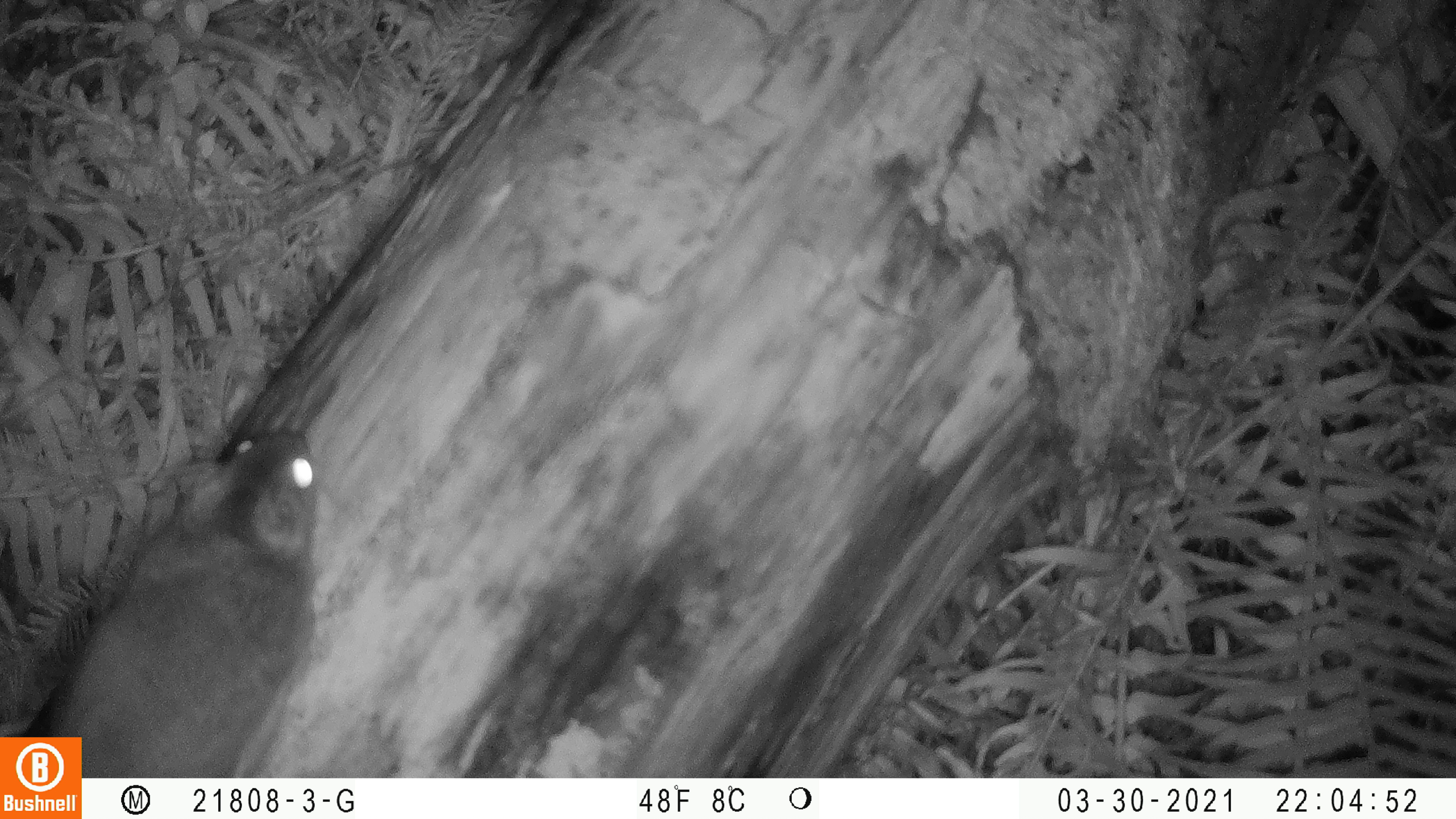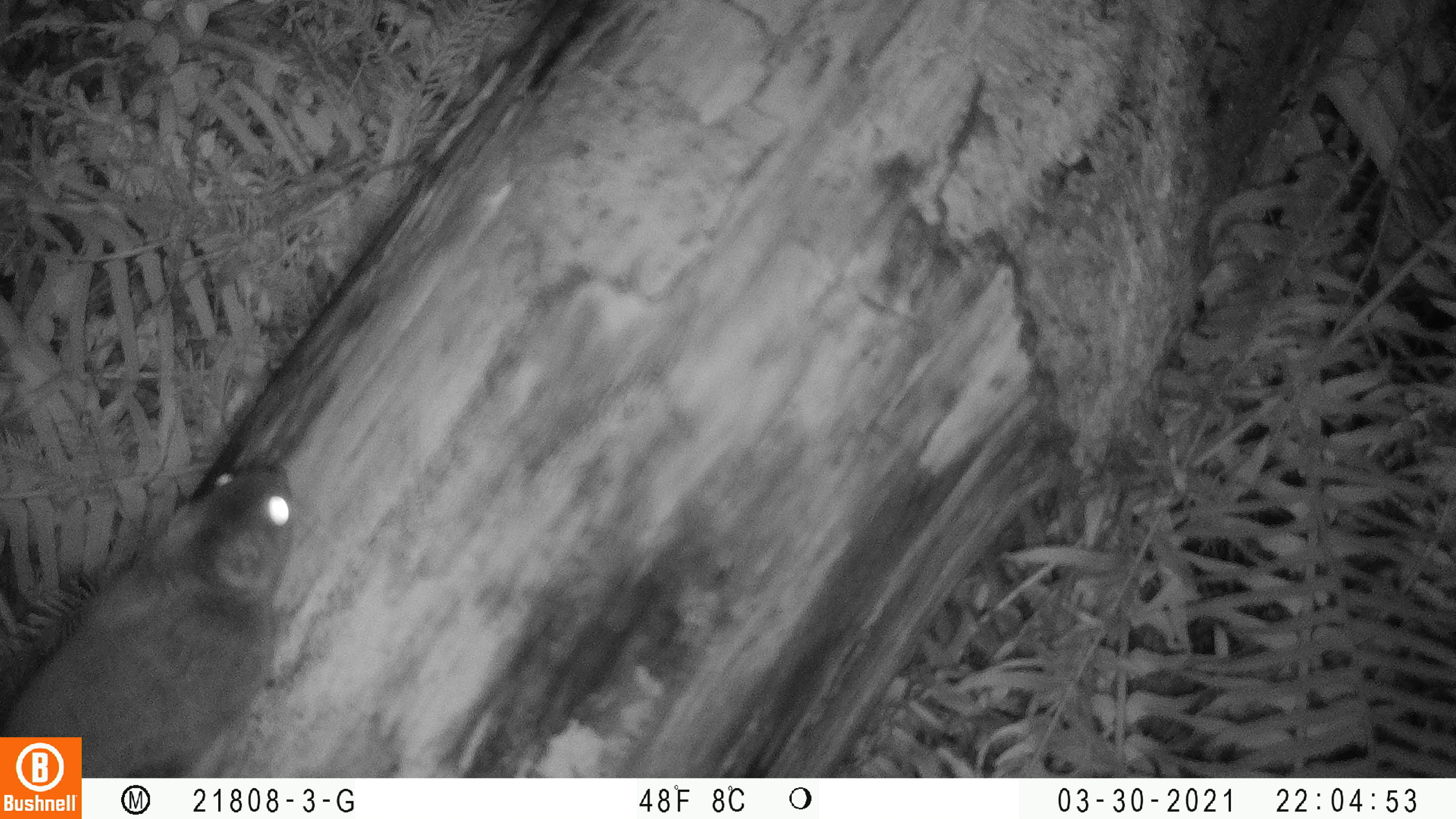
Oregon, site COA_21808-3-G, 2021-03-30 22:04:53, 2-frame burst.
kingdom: Animalia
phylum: Chordata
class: Mammalia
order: Rodentia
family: Sciuridae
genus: Glaucomys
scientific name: Glaucomys oregonensis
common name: humboldt's flying squirrel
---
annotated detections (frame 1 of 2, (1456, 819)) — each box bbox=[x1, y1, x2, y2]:
humboldt's flying squirrel: bbox=[41, 422, 320, 728]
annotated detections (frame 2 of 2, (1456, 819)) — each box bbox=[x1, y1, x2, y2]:
humboldt's flying squirrel: bbox=[86, 454, 298, 776]